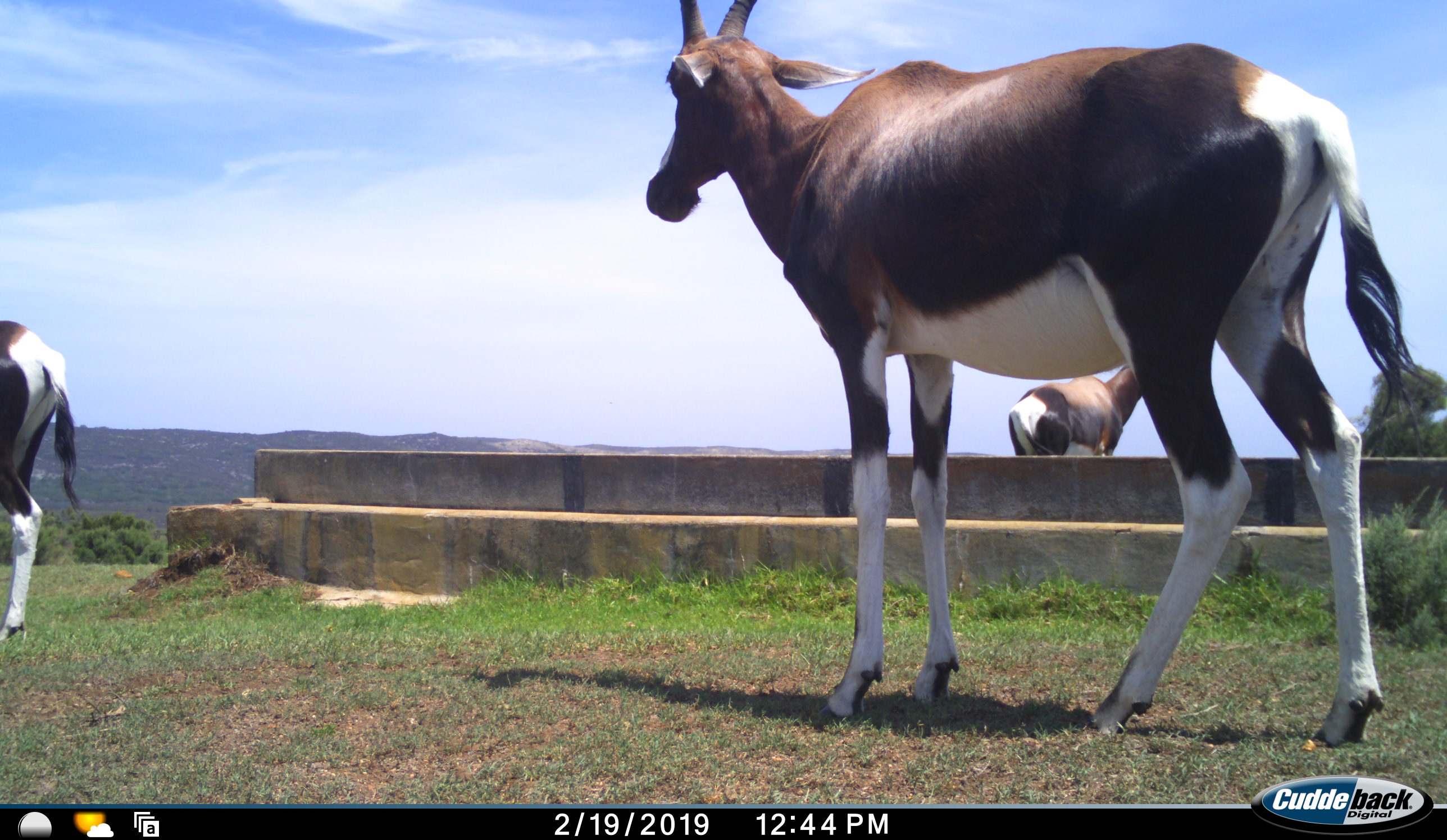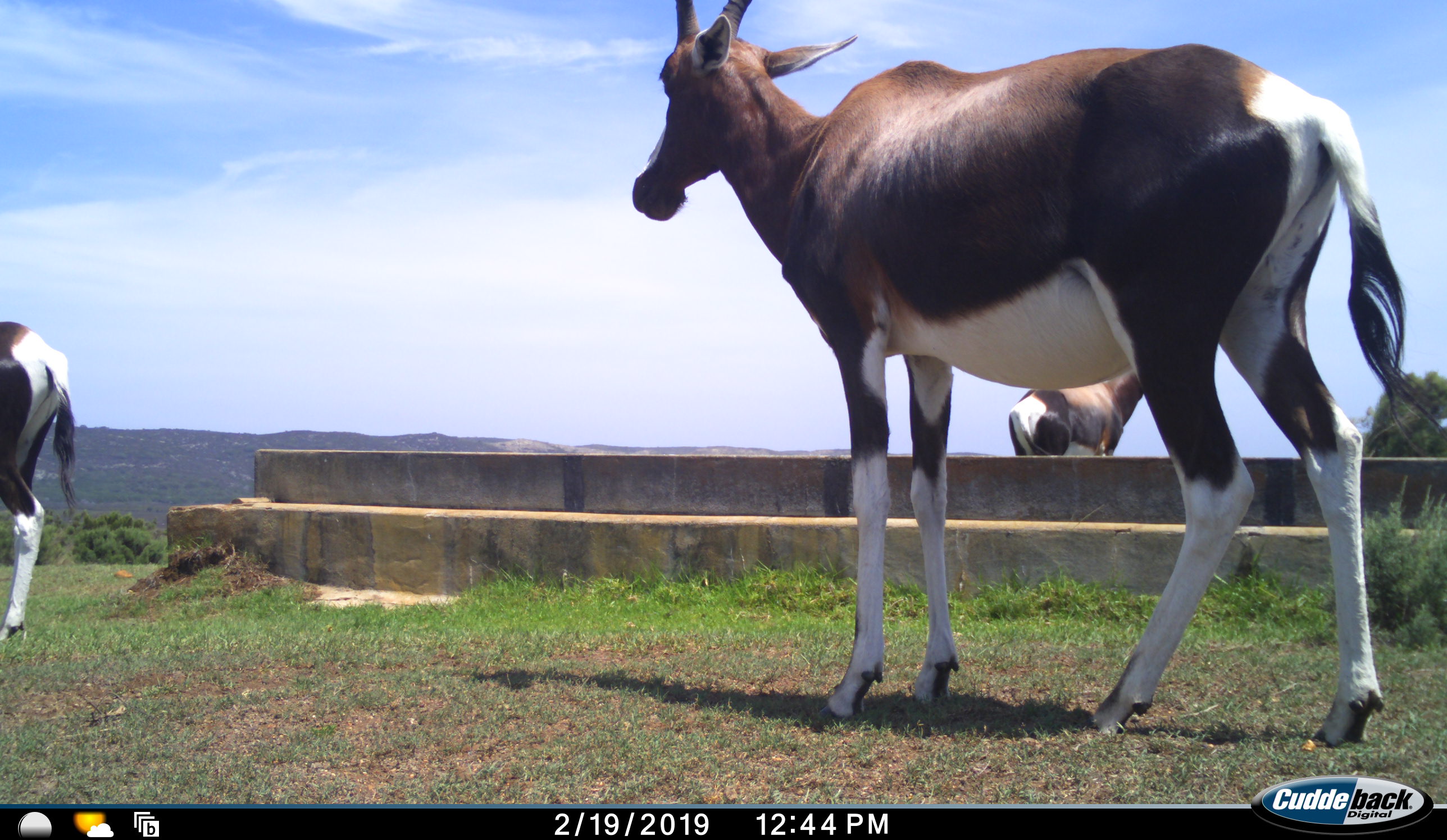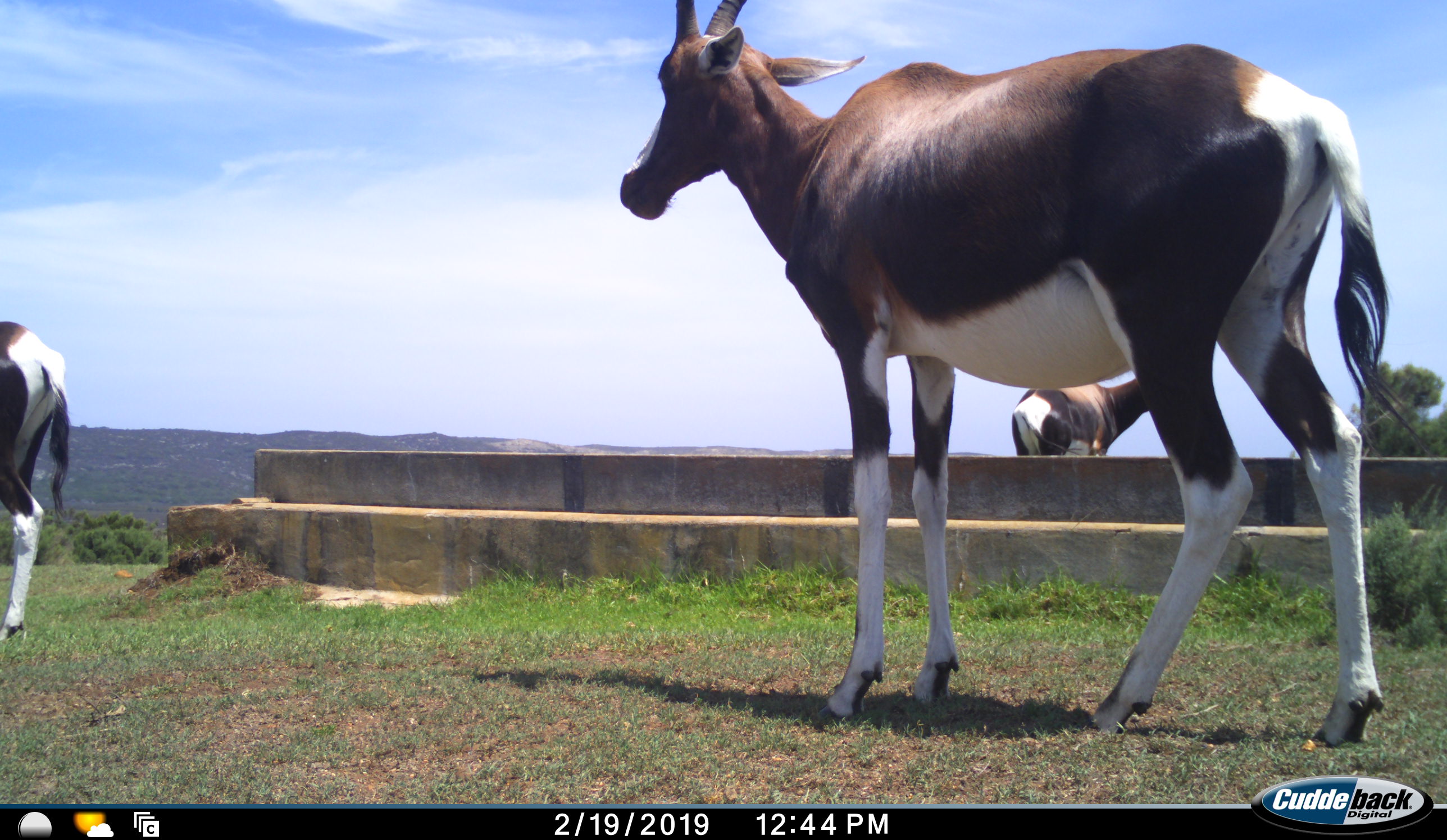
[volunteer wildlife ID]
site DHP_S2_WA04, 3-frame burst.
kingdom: Animalia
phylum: Chordata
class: Mammalia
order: Artiodactyla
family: Bovidae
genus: Damaliscus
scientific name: Damaliscus pygargus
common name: bontebok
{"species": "bontebok (Damaliscus pygargus)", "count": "3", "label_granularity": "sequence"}